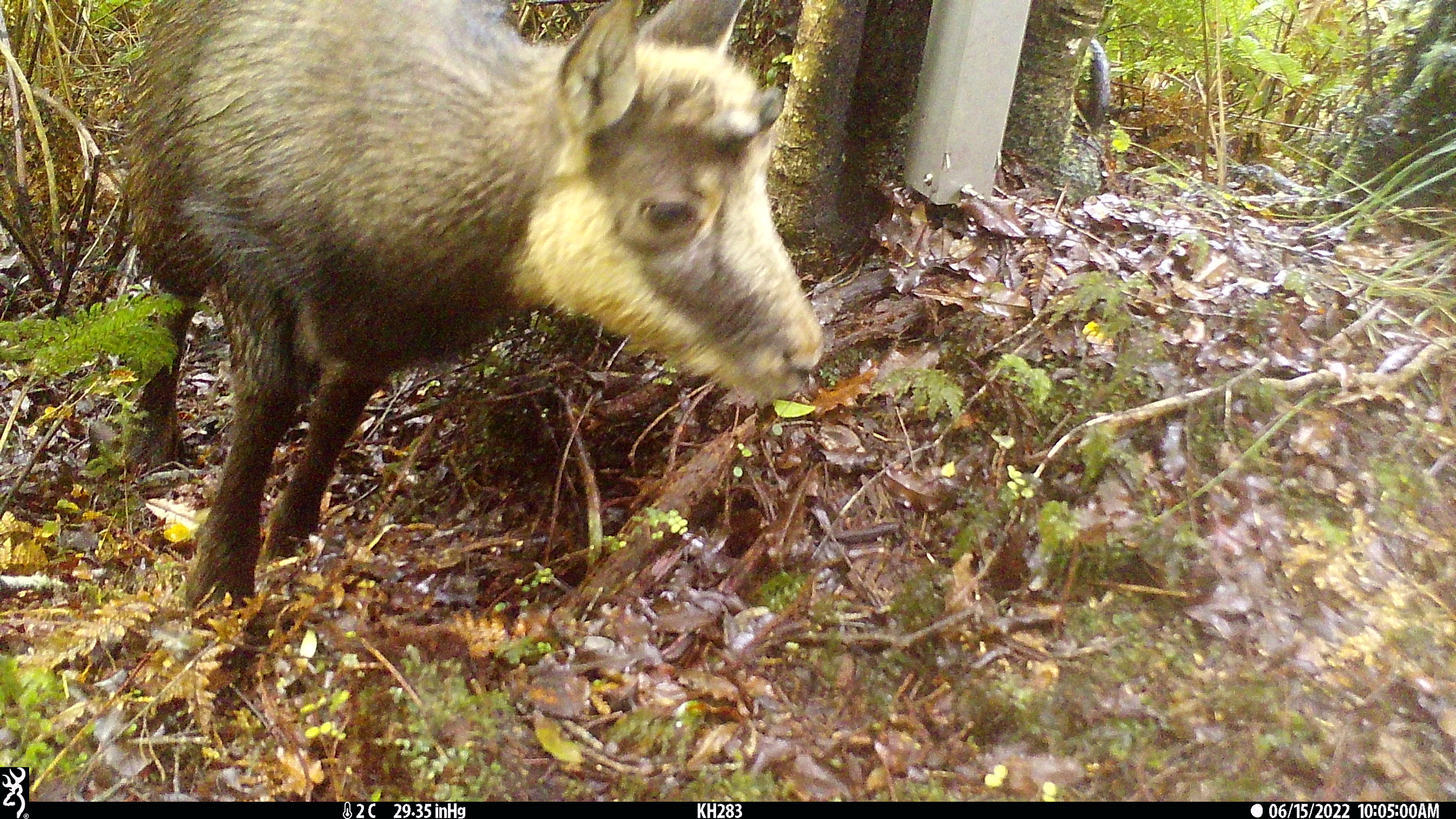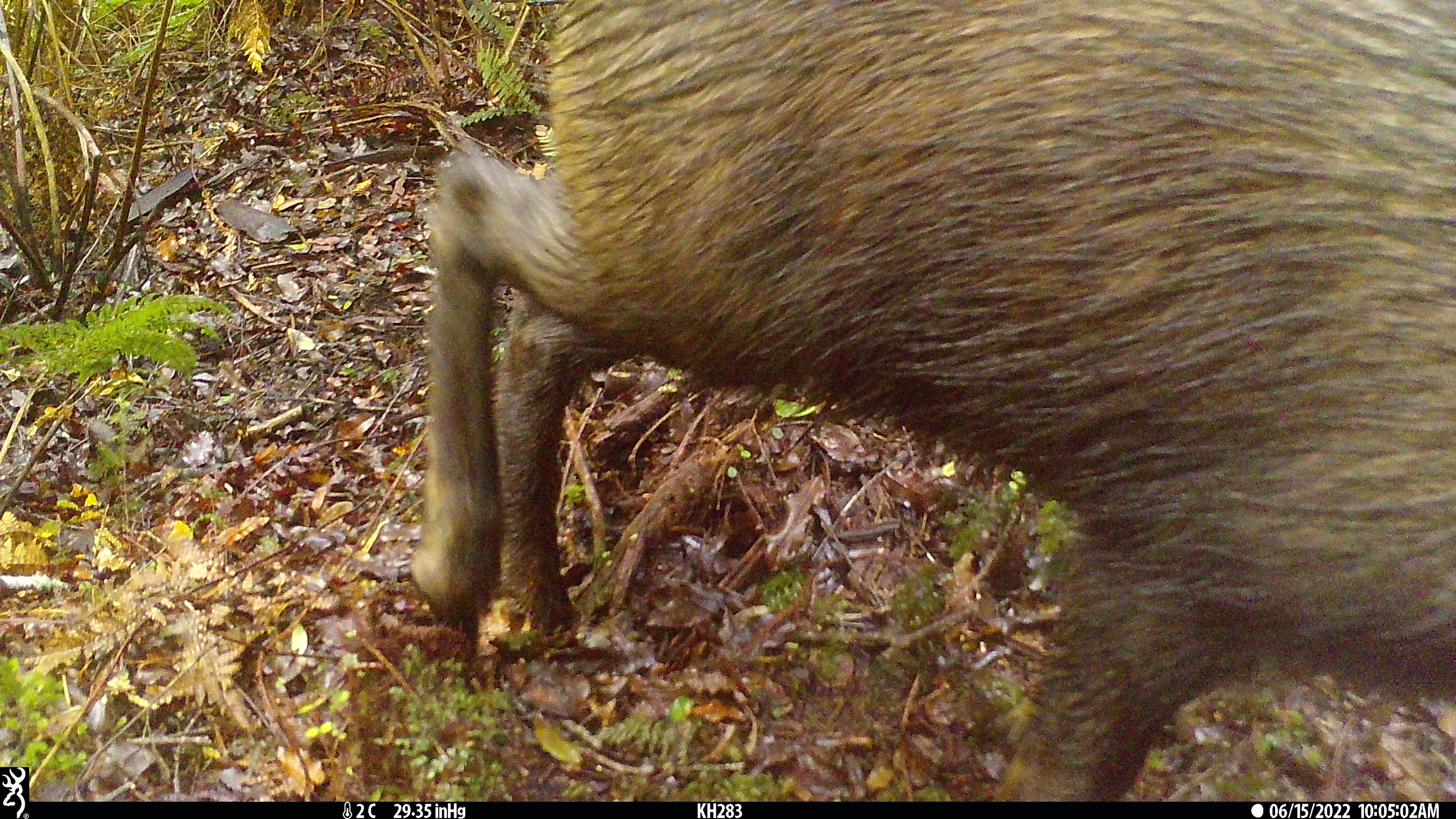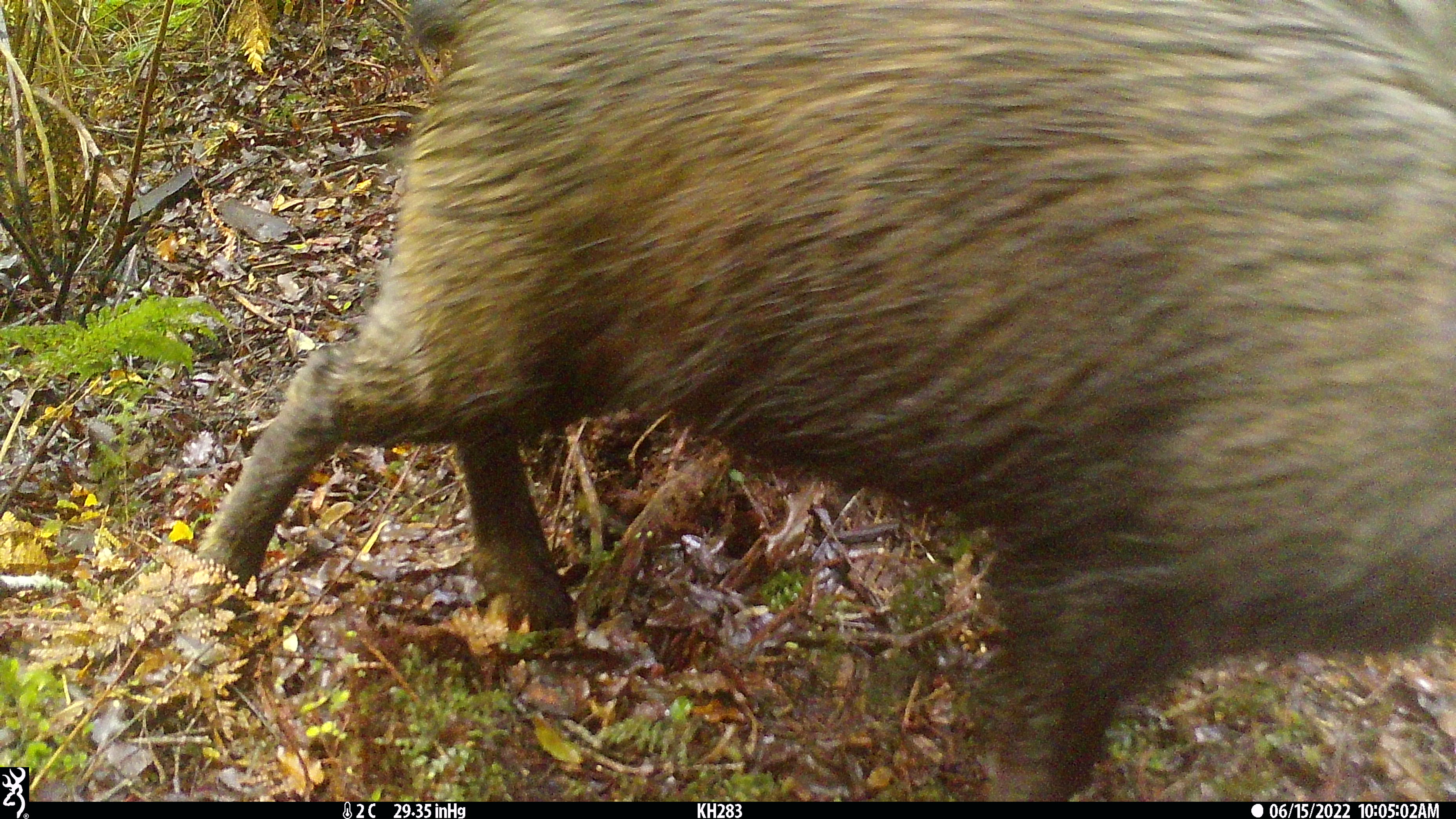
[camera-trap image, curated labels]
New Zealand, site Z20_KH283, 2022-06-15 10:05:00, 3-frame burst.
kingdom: Animalia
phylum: Chordata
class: Mammalia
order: Artiodactyla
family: Bovidae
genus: Rupicapra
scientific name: Rupicapra rupicapra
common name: alpine chamois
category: chamois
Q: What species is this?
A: Chamois (alpine chamois) (Rupicapra rupicapra).